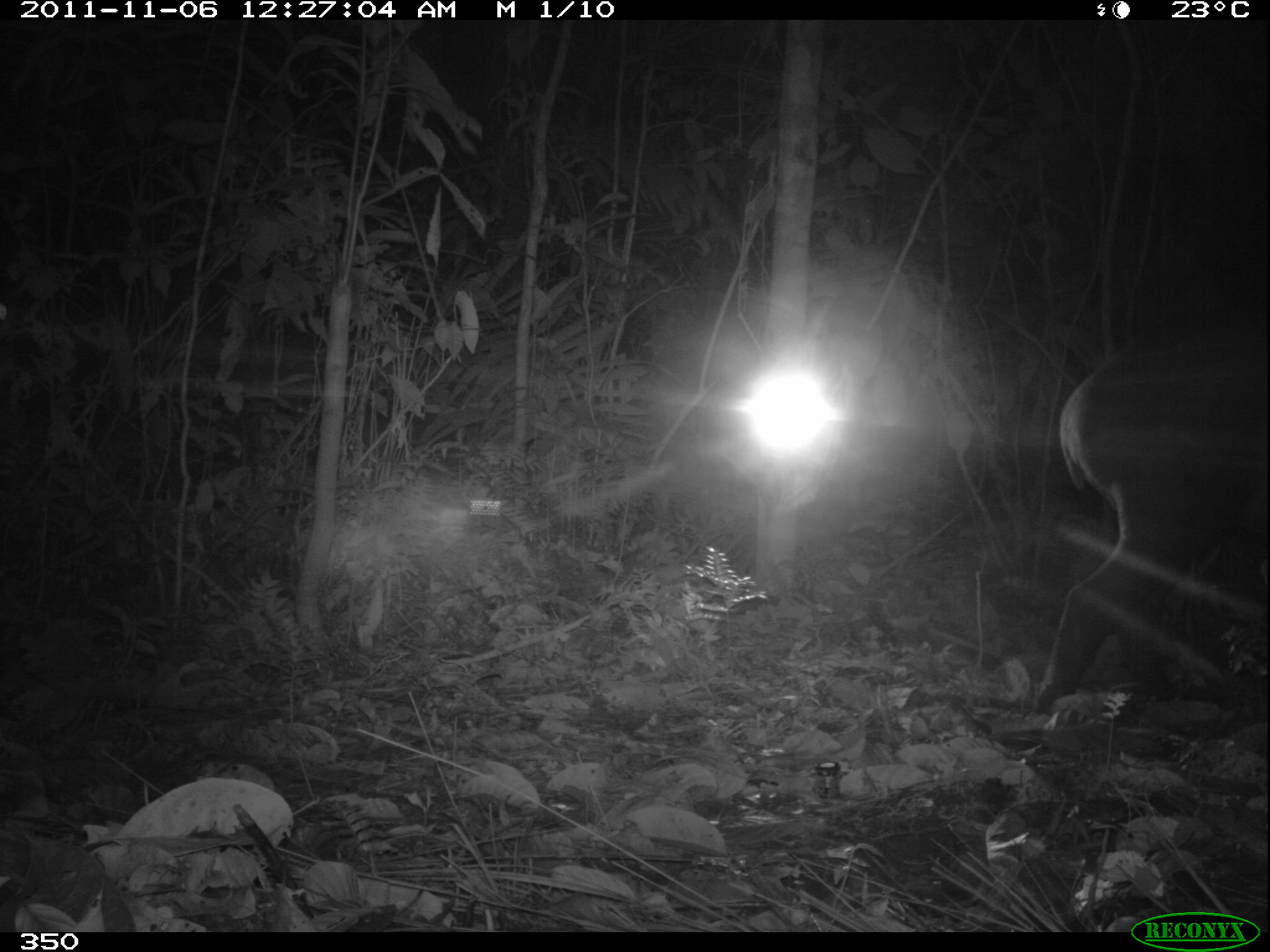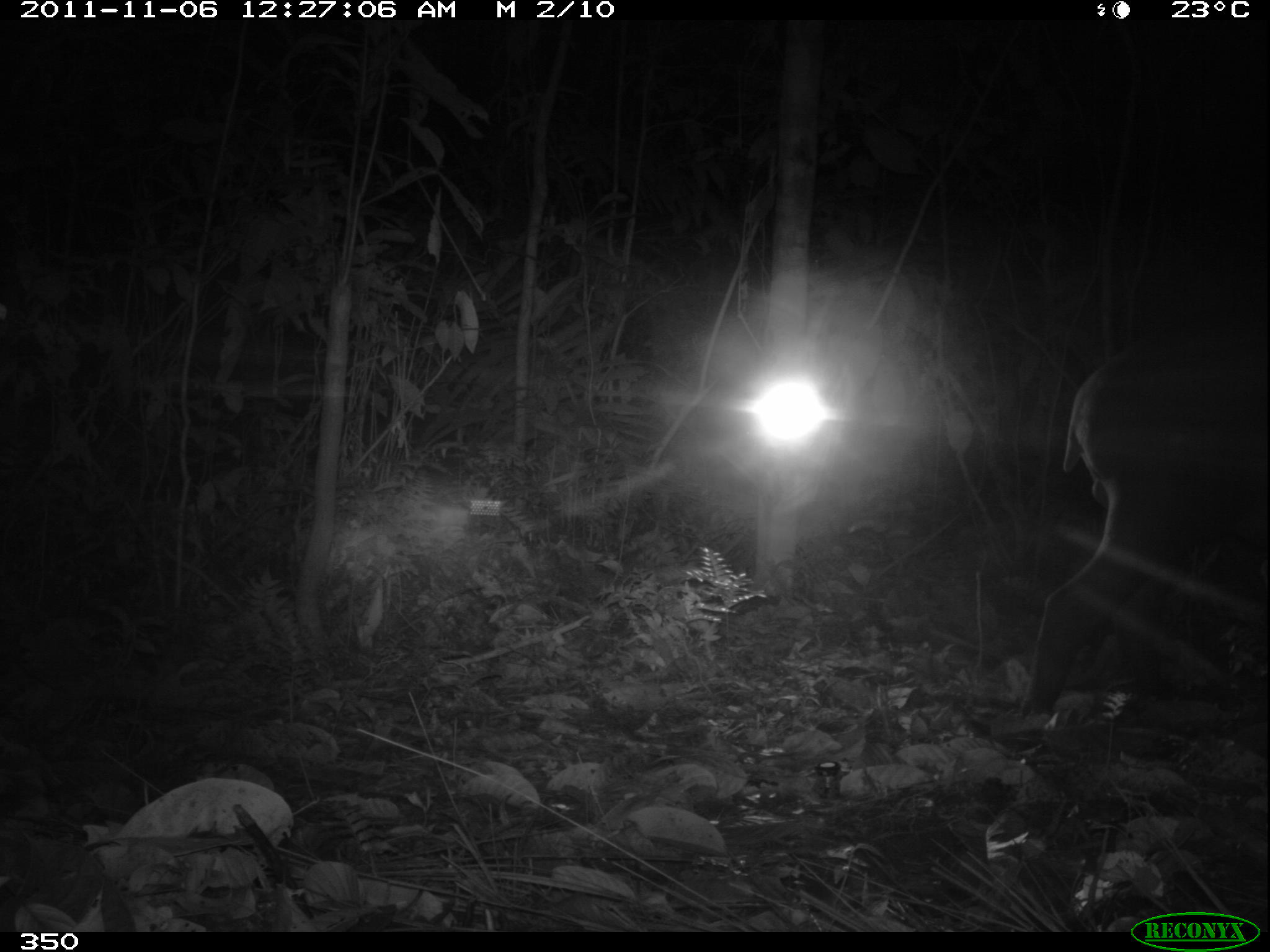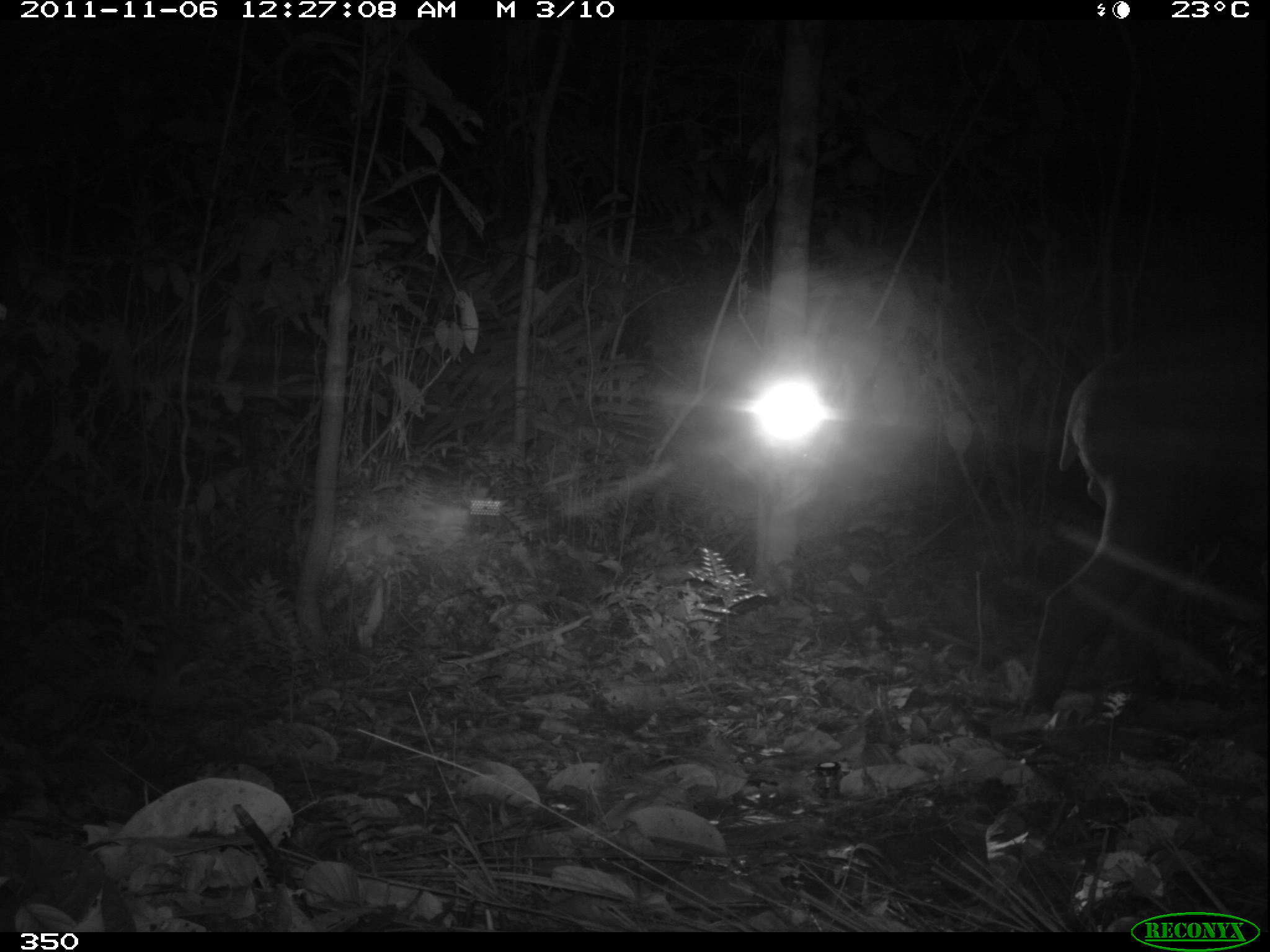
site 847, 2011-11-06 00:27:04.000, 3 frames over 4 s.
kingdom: Animalia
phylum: Chordata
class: Mammalia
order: Perissodactyla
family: Tapiridae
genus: Tapirus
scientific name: Tapirus terrestris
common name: south american tapir